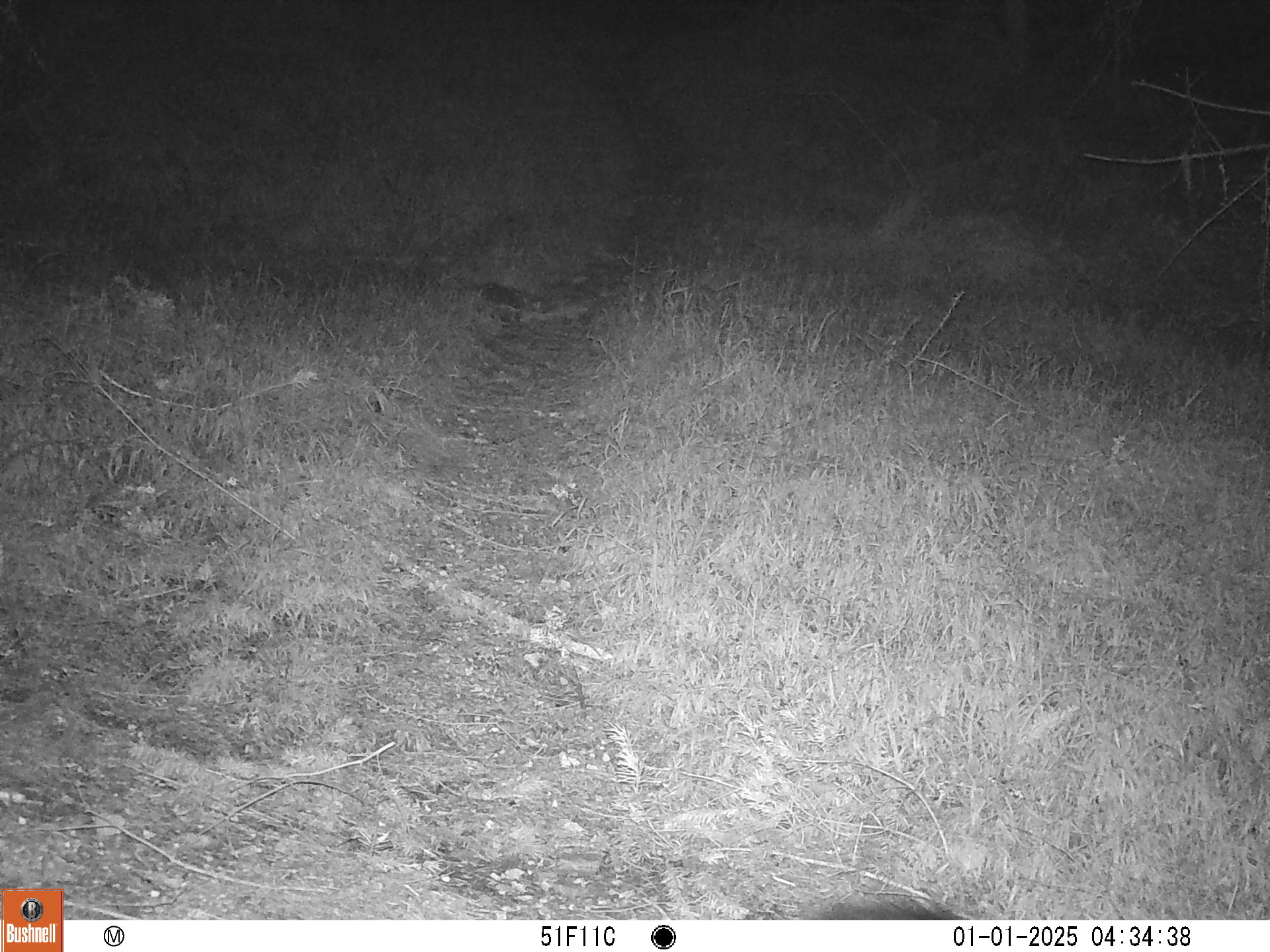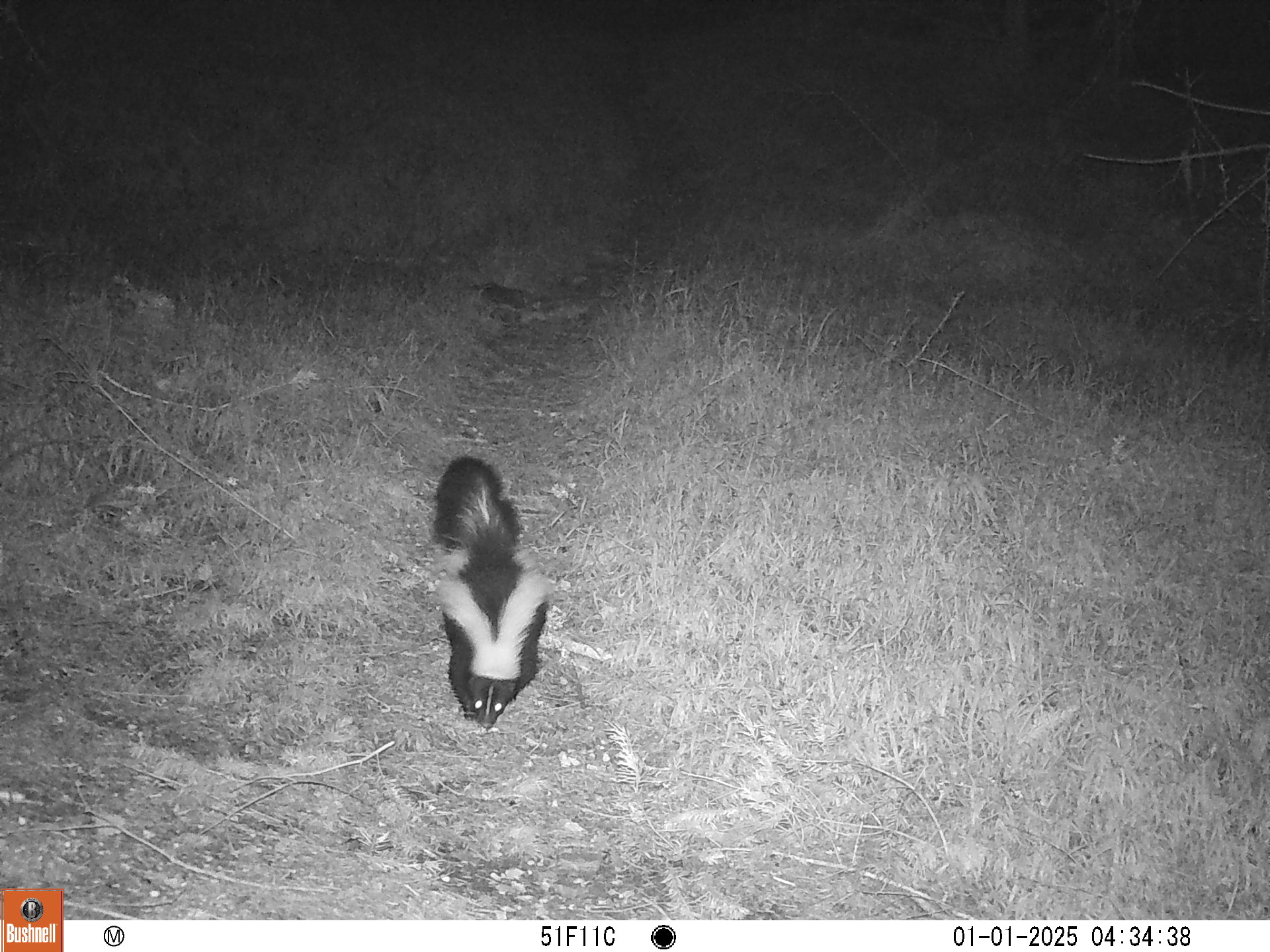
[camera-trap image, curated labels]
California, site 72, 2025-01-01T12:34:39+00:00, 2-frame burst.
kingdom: Animalia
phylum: Chordata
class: Mammalia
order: Carnivora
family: Mephitidae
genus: Mephitis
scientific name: Mephitis mephitis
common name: striped skunk